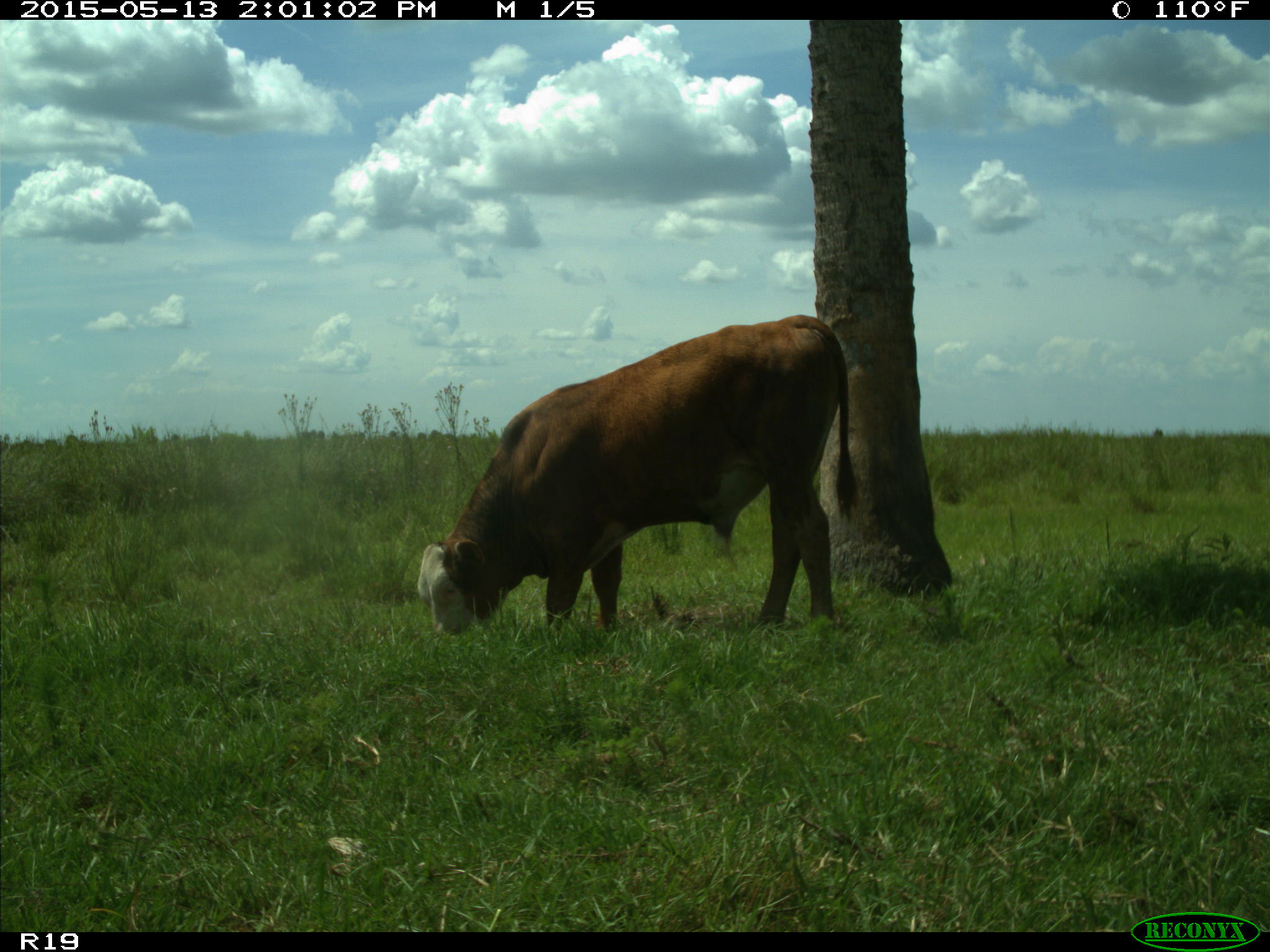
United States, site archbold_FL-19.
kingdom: Animalia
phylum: Chordata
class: Mammalia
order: Artiodactyla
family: Bovidae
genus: Bos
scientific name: Bos taurus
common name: domestic cow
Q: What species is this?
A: Bos taurus (domestic cow).